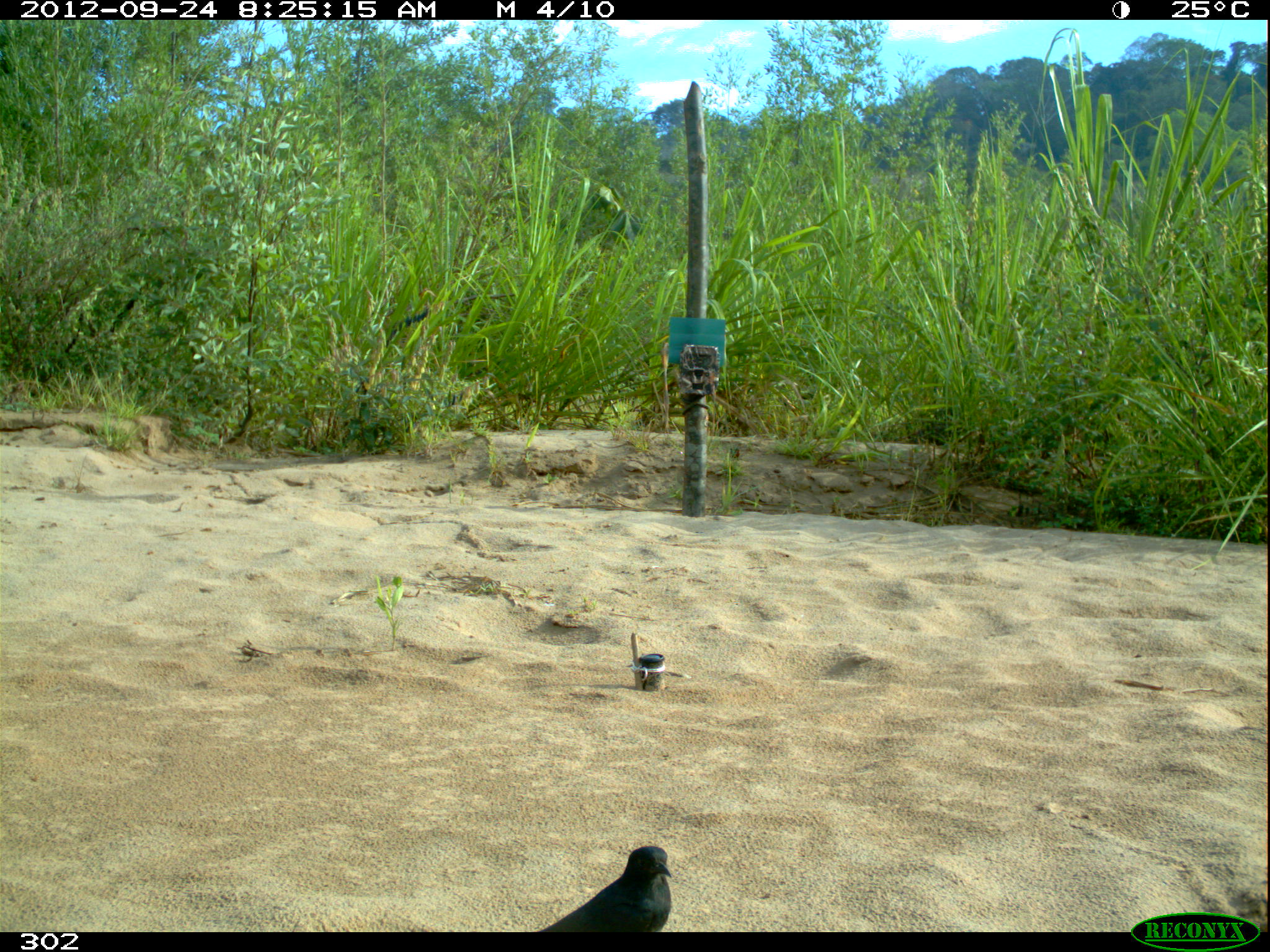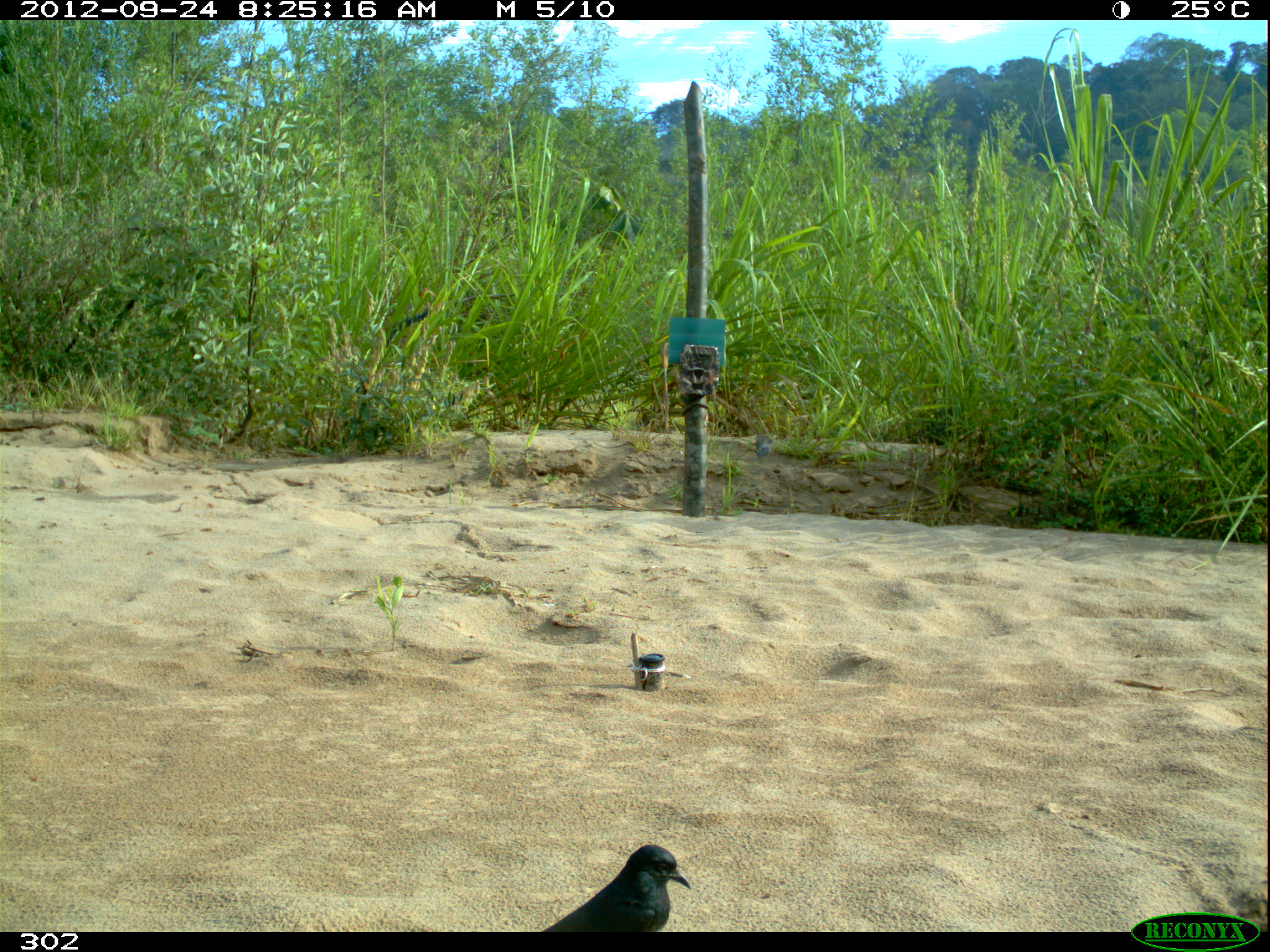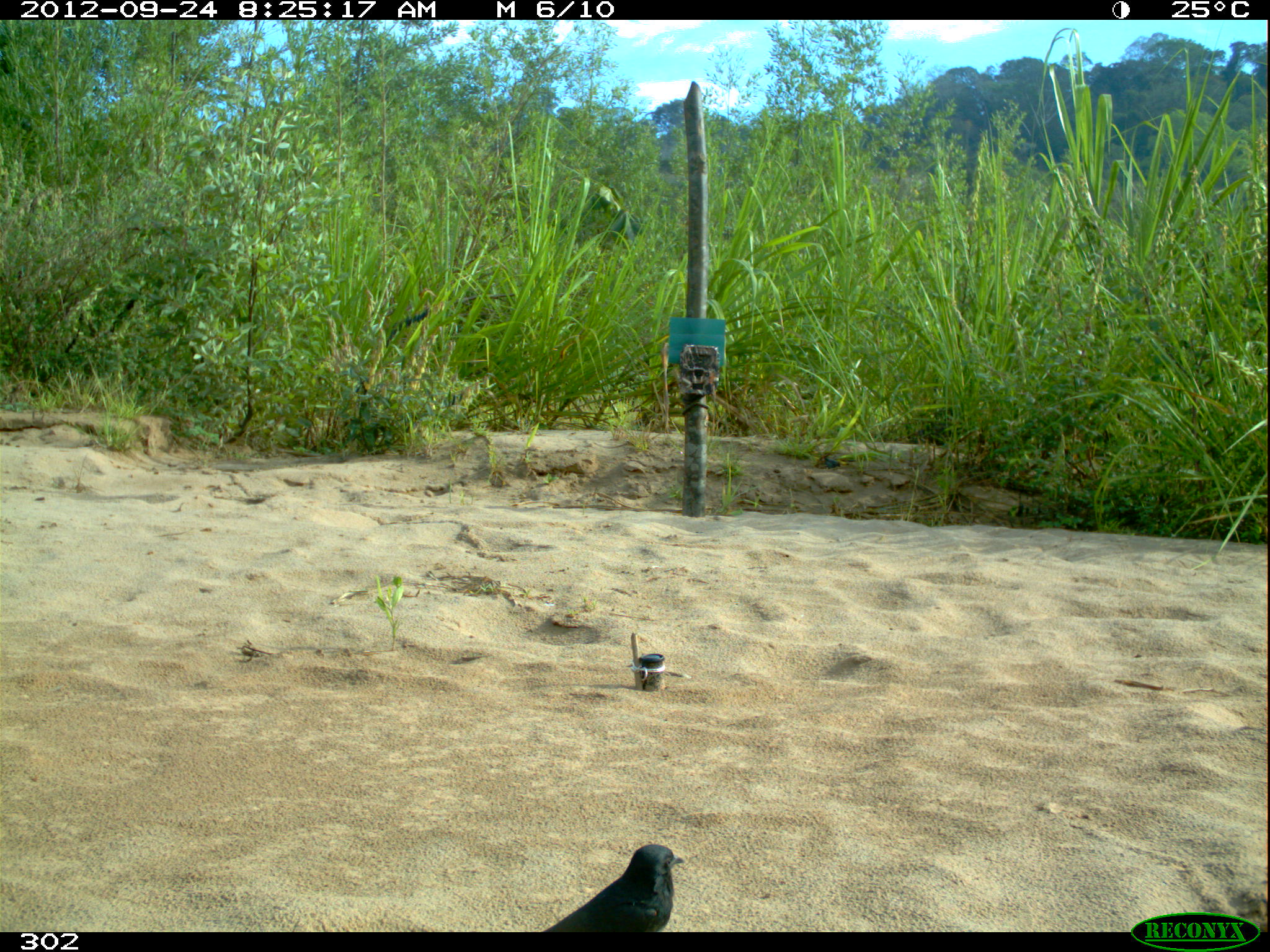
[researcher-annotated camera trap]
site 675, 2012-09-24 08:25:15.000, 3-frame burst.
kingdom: Animalia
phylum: Chordata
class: Aves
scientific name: Aves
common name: bird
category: unknown bird